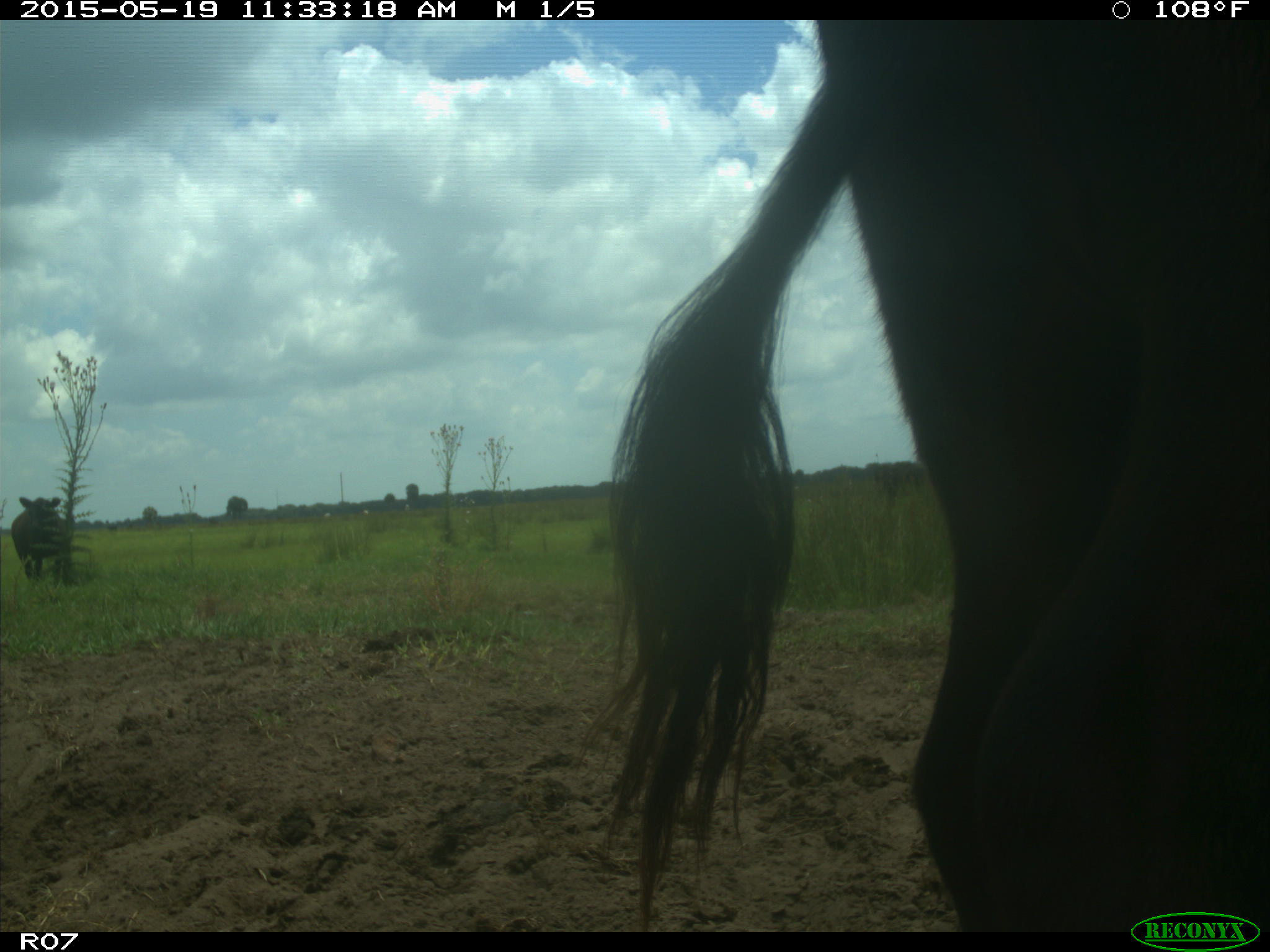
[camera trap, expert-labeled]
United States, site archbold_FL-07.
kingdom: Animalia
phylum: Chordata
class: Mammalia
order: Artiodactyla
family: Bovidae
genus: Bos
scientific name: Bos taurus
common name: domestic cow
Bos taurus (domestic cow).